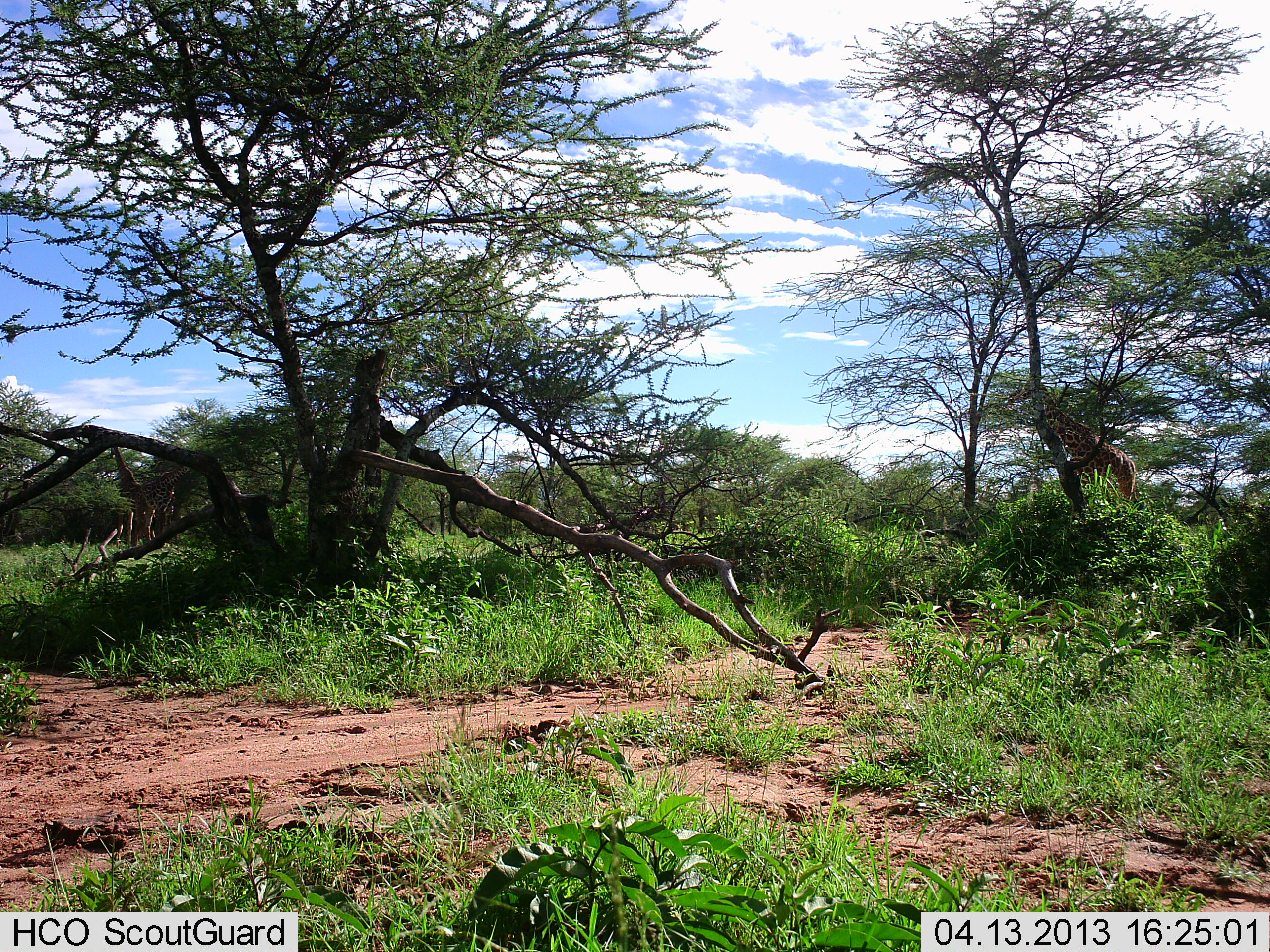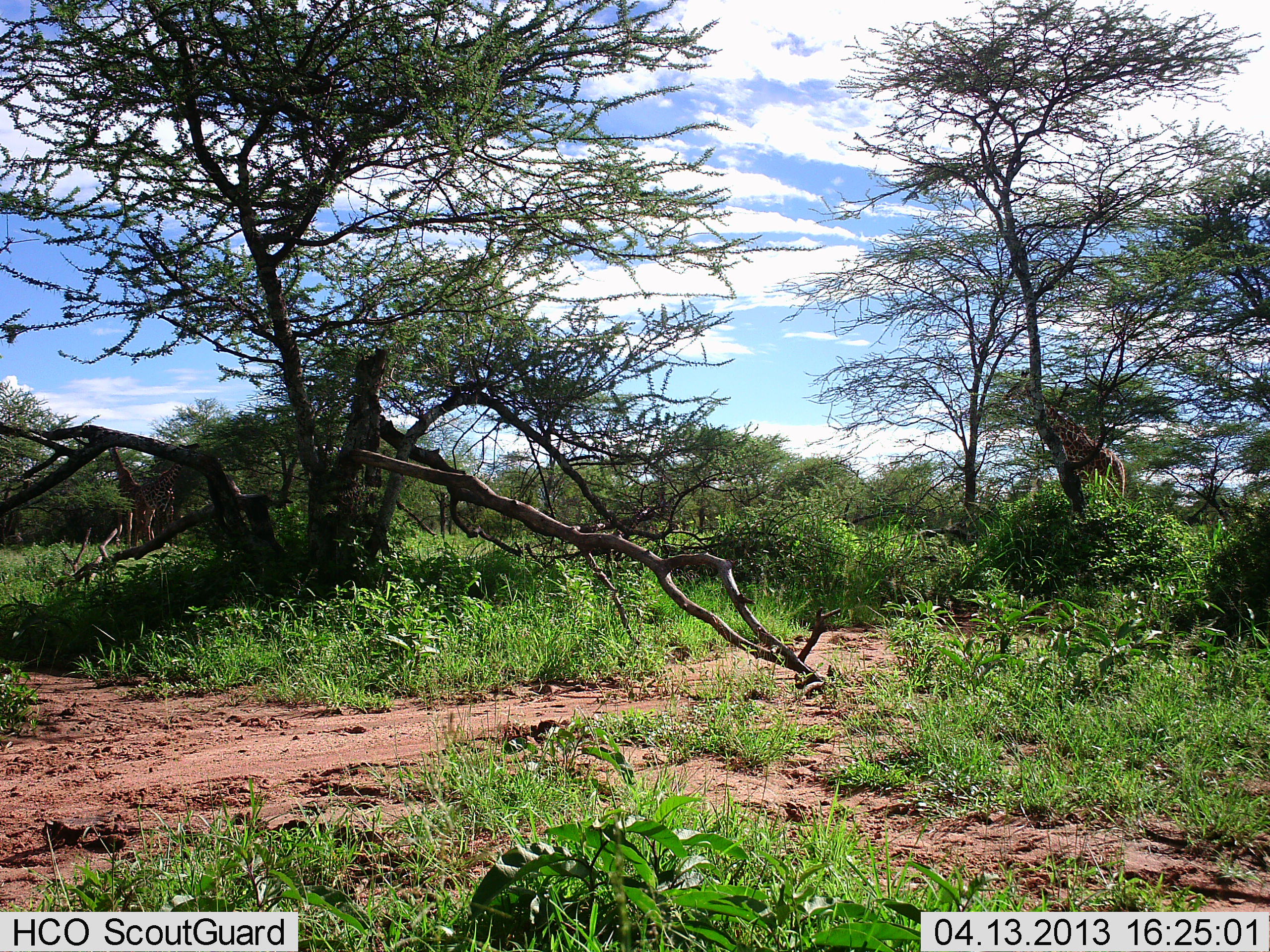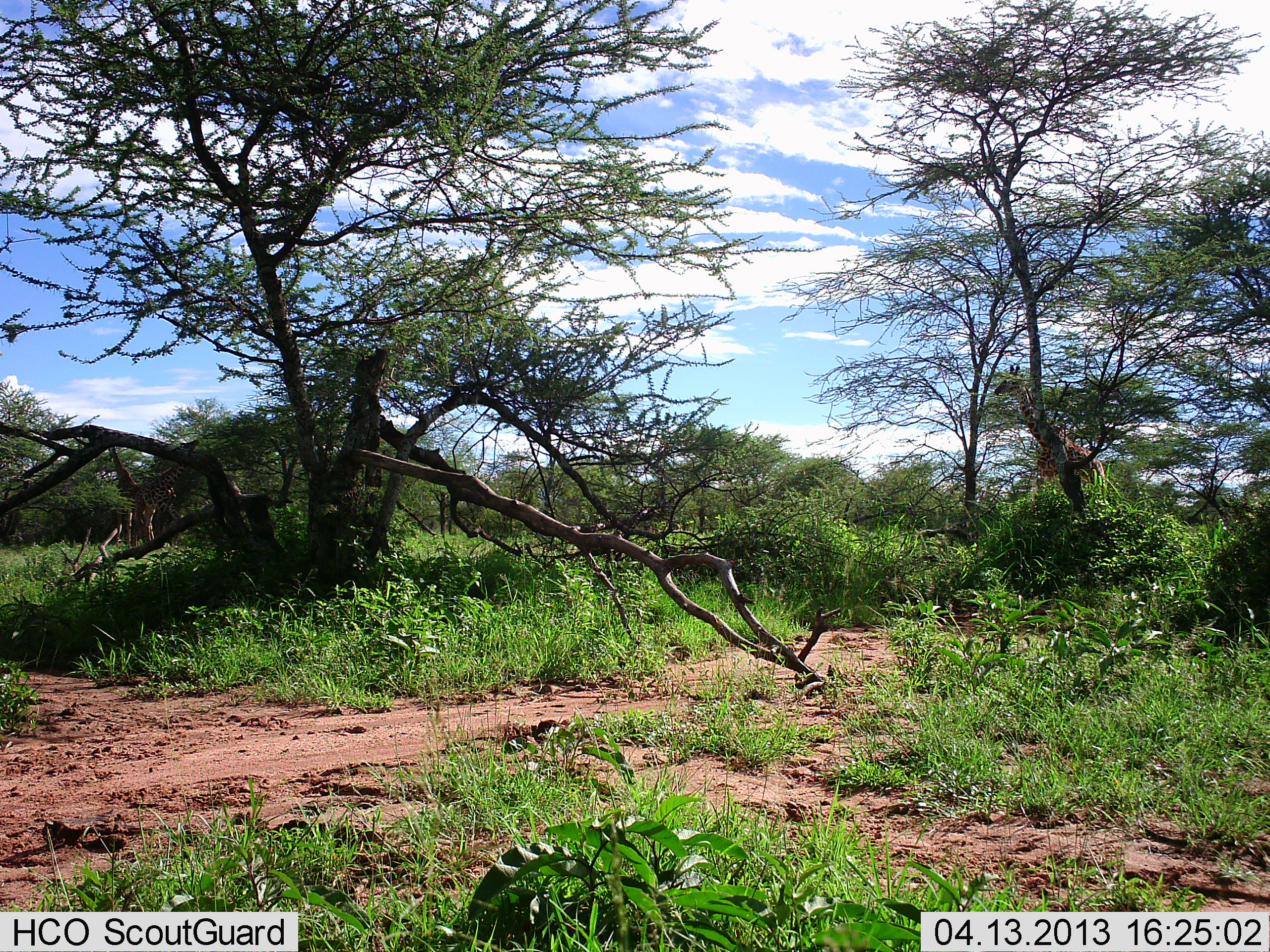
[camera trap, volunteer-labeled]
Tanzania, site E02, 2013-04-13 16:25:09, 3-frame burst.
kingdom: Animalia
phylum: Chordata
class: Mammalia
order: Artiodactyla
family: Giraffidae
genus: Giraffa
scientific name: Giraffa camelopardalis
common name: giraffe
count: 2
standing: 25%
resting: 0%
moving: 58%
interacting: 4%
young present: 0%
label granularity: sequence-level